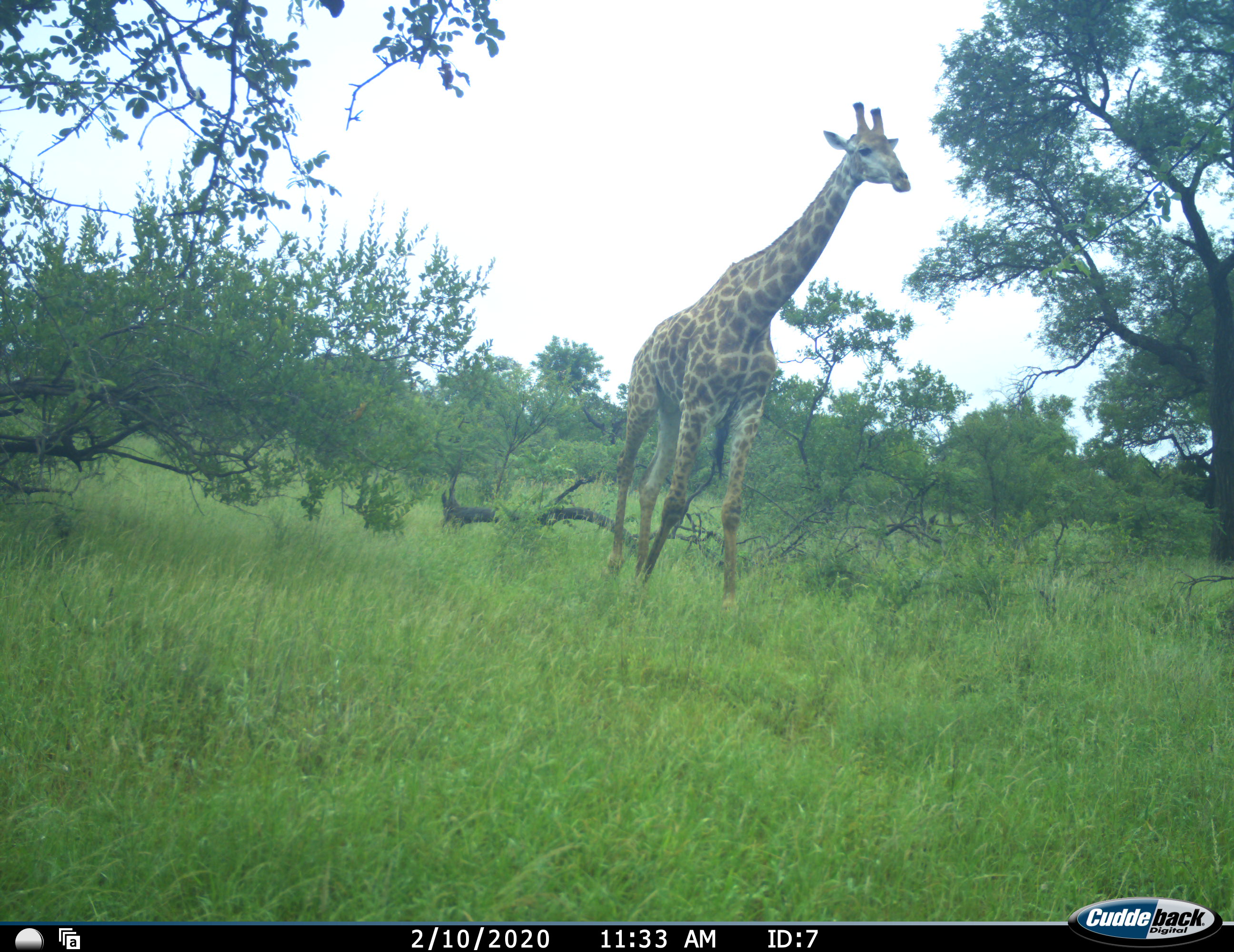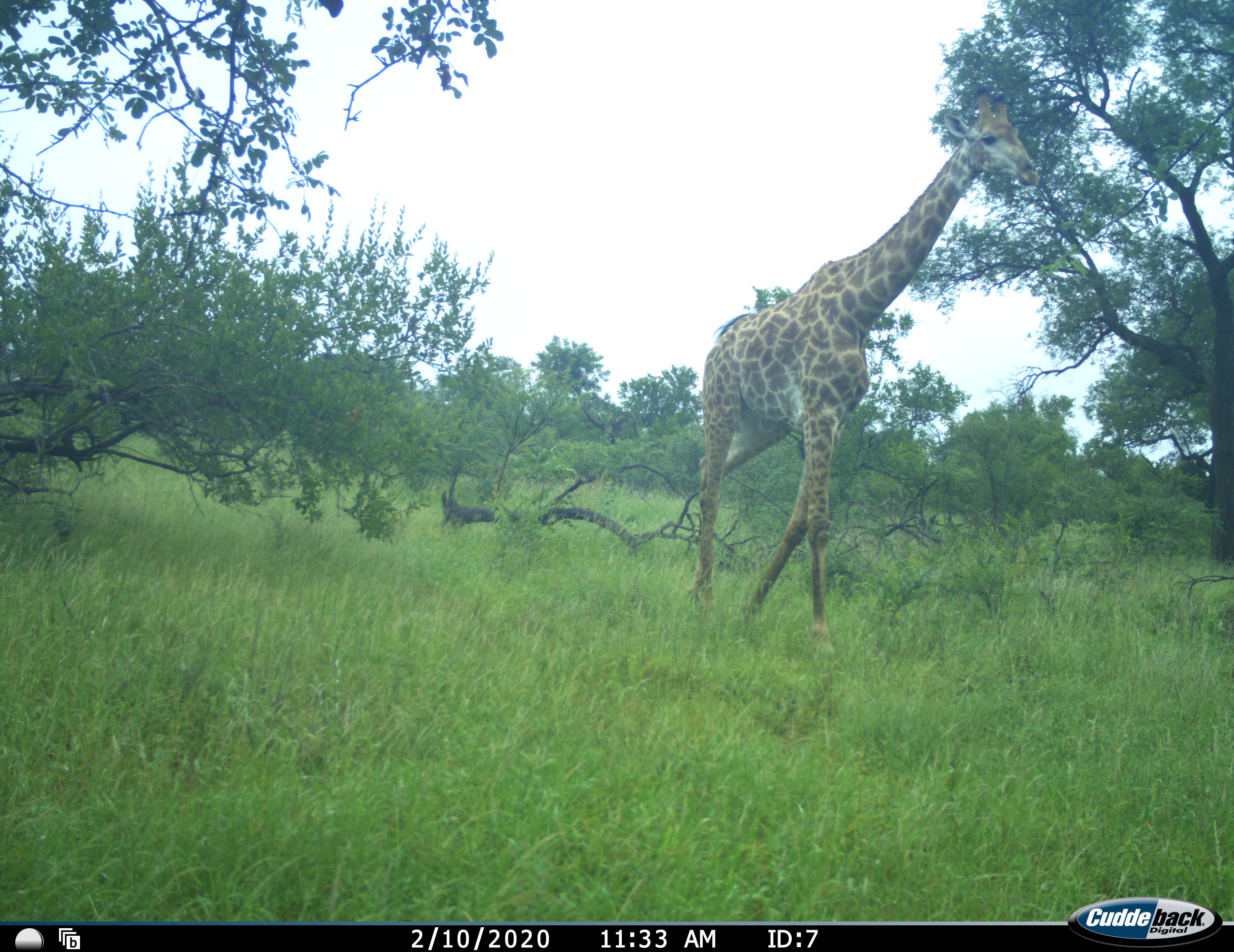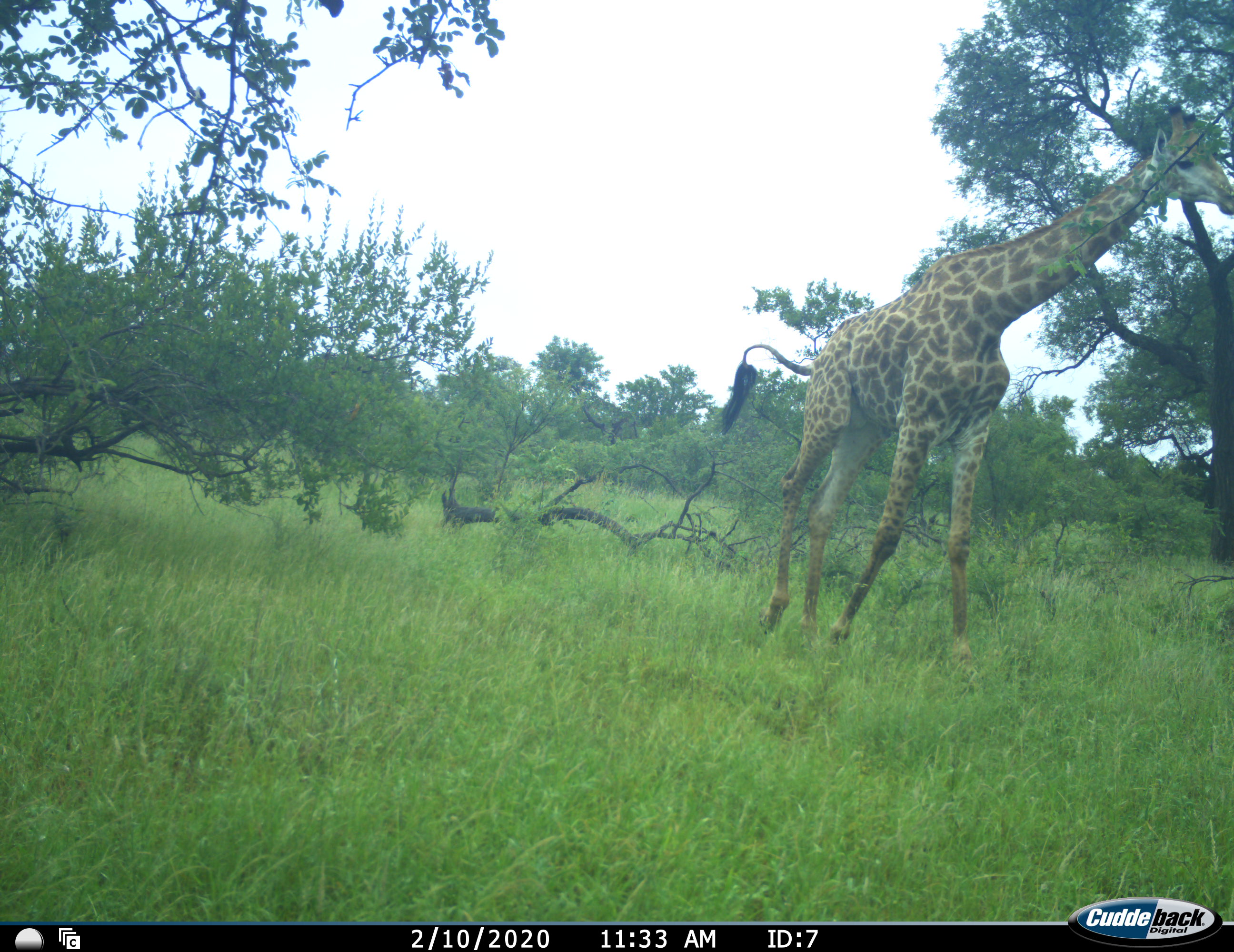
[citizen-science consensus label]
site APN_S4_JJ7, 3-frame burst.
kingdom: Animalia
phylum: Chordata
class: Mammalia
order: Artiodactyla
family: Giraffidae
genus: Giraffa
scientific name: Giraffa camelopardalis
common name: giraffe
Giraffe (Giraffa camelopardalis), count 1. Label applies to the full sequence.